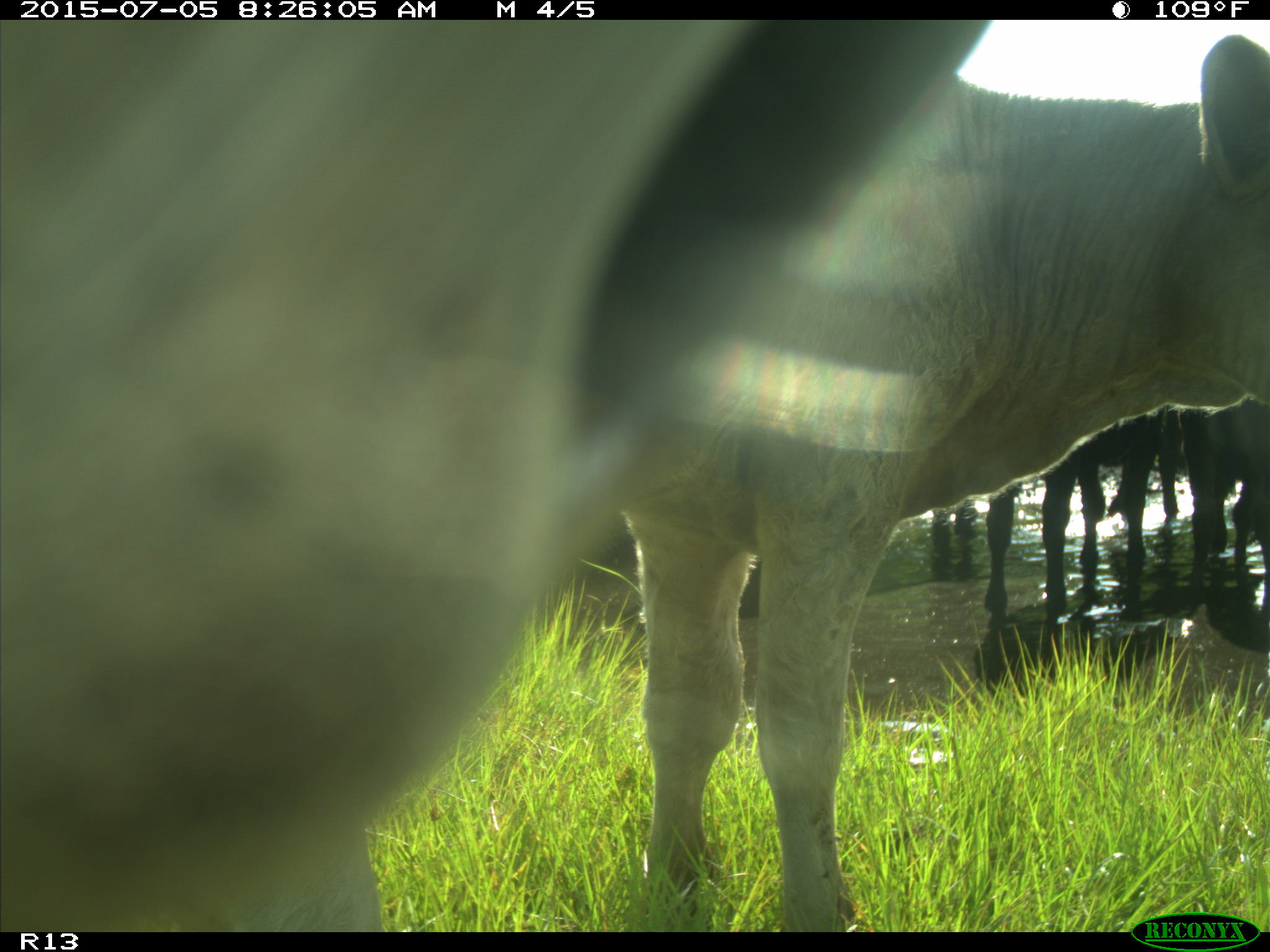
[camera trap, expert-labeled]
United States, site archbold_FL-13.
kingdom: Animalia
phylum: Chordata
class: Mammalia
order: Artiodactyla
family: Bovidae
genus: Bos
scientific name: Bos taurus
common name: domestic cow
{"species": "Bos taurus (domestic cow)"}